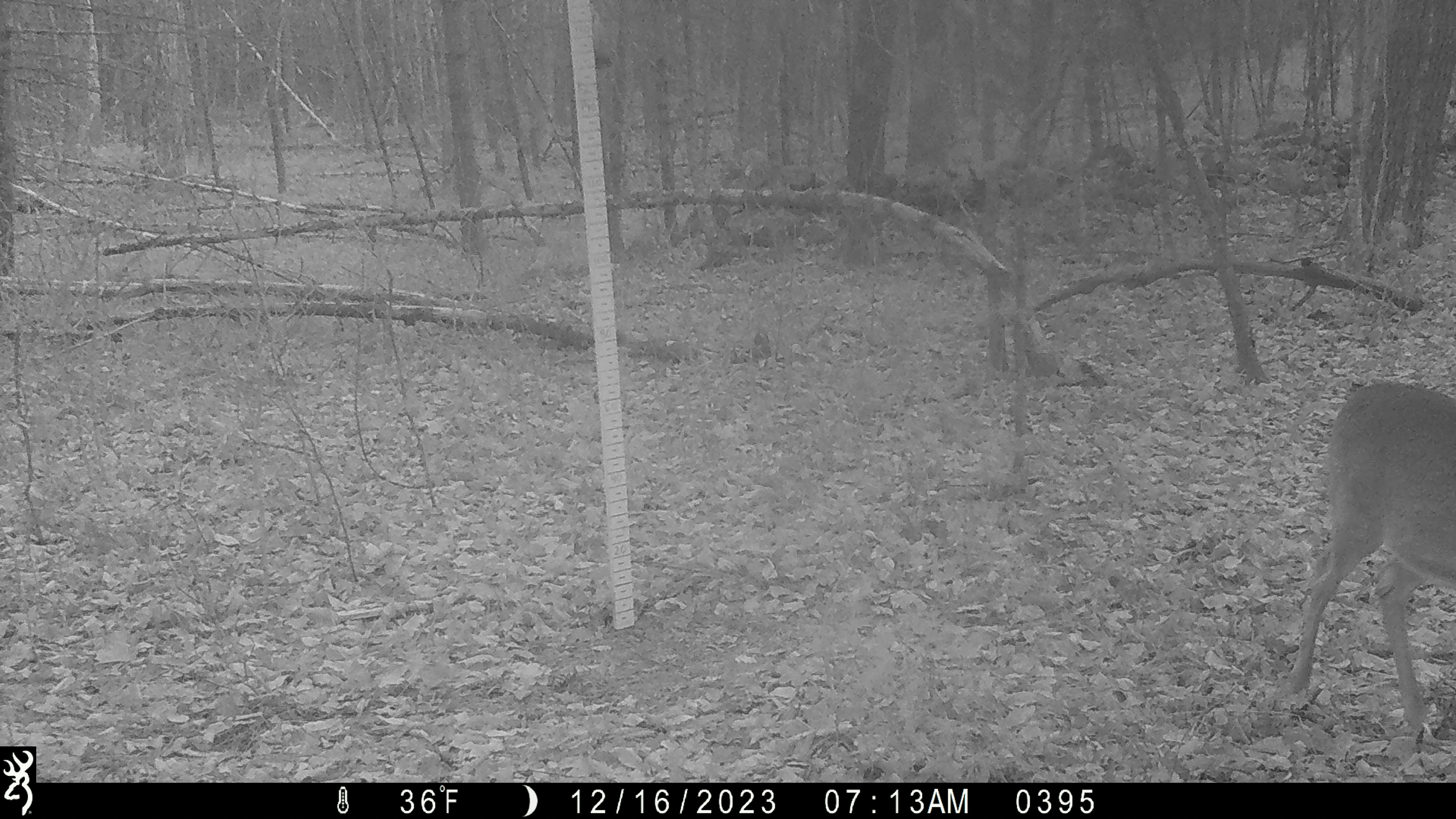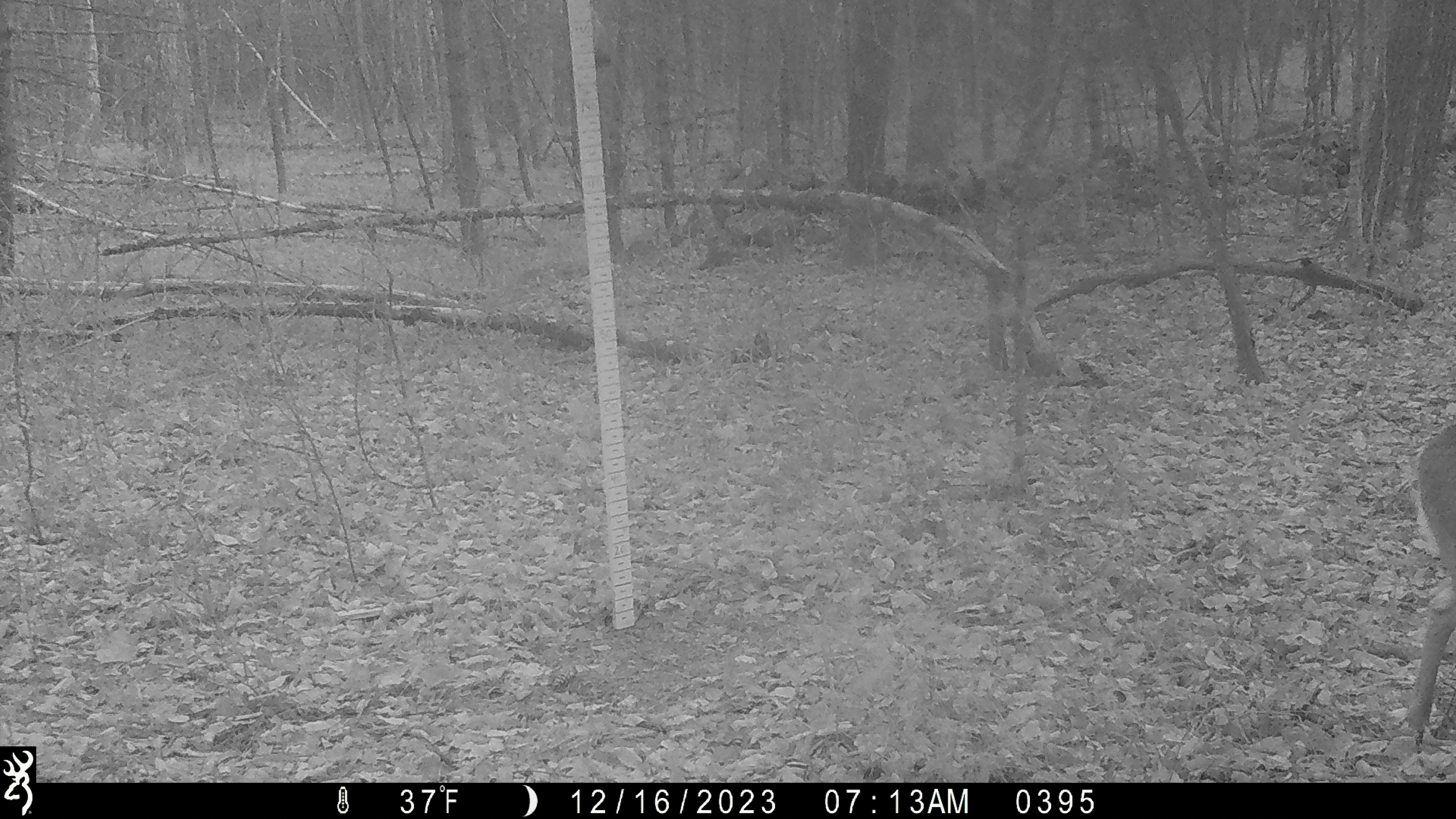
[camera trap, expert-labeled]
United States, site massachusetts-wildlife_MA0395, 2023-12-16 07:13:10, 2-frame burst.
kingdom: Animalia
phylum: Chordata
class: Mammalia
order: Artiodactyla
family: Cervidae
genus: Odocoileus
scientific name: Odocoileus virginianus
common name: white-tailed deer